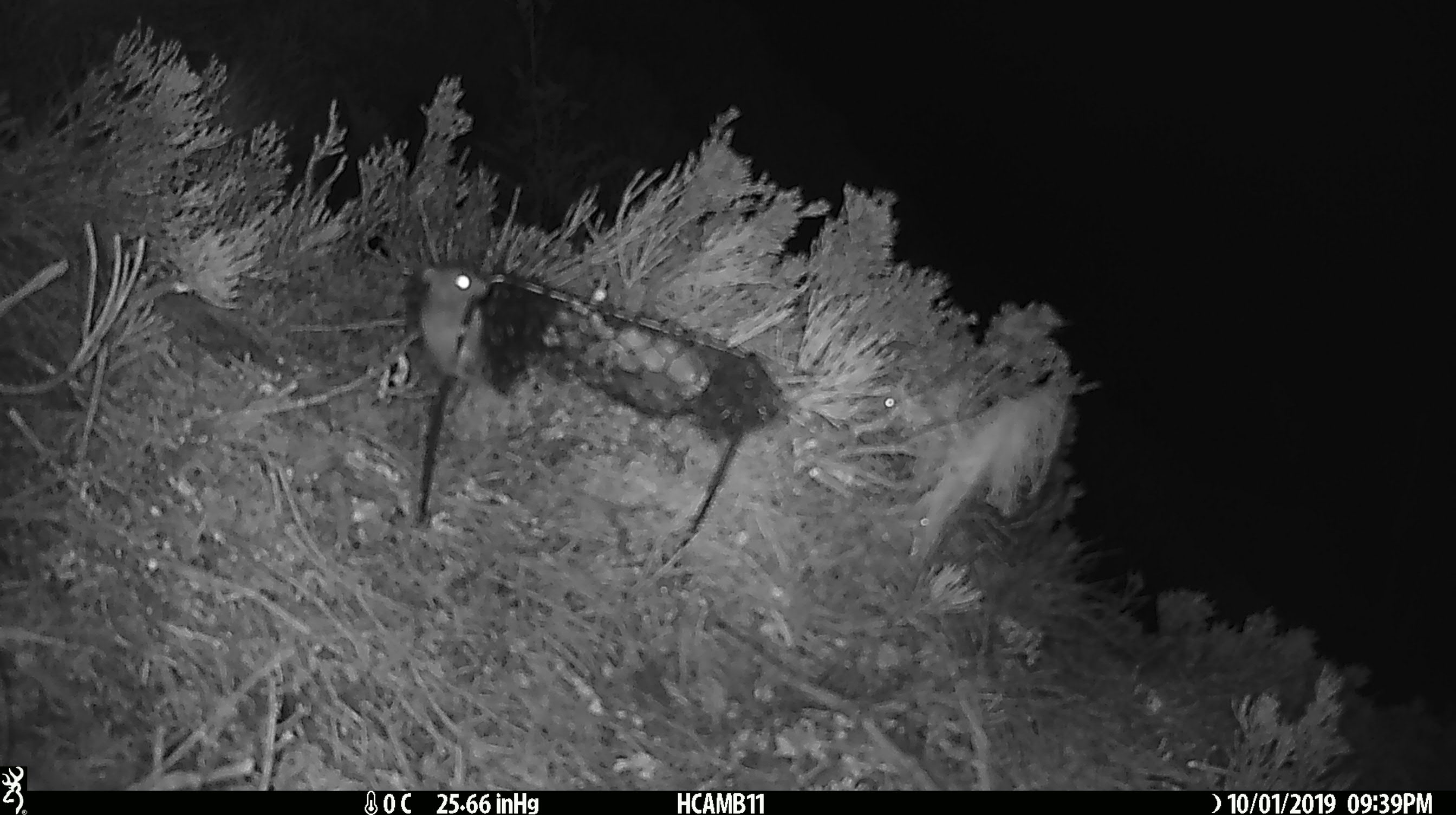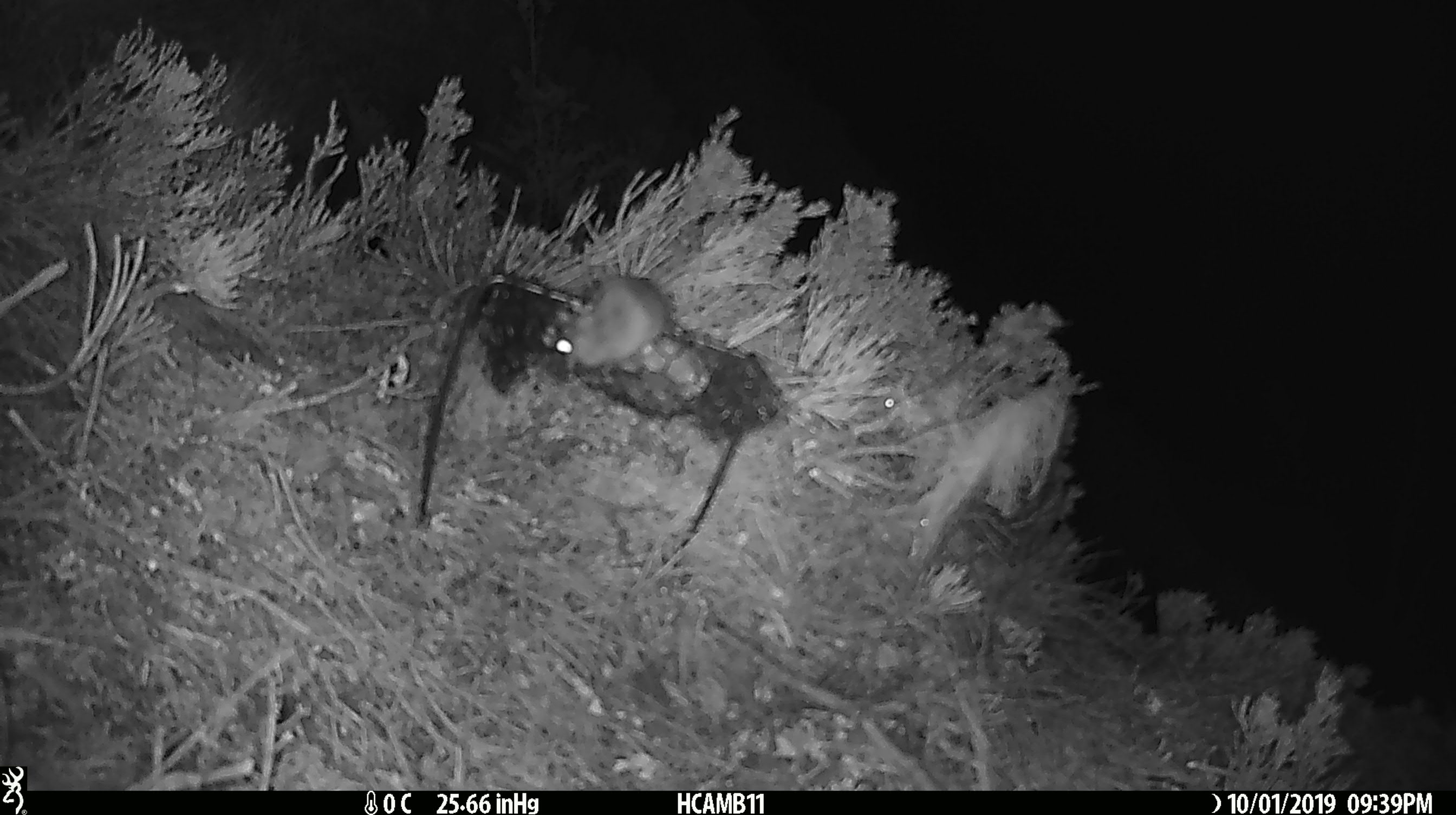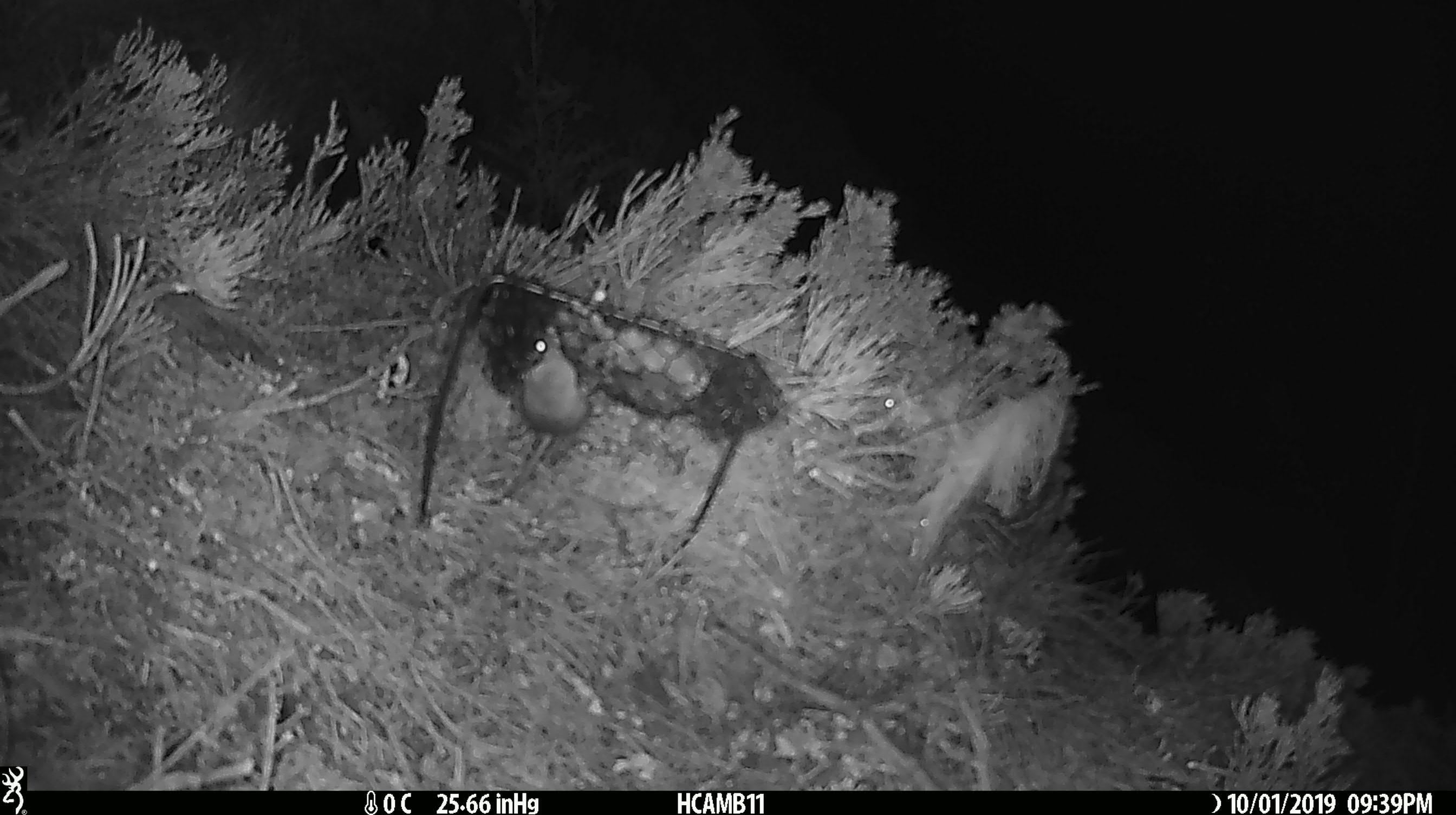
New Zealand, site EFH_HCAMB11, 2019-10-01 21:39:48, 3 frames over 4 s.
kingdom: Animalia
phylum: Chordata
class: Mammalia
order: Rodentia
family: Muridae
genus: Mus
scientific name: Mus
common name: mouse